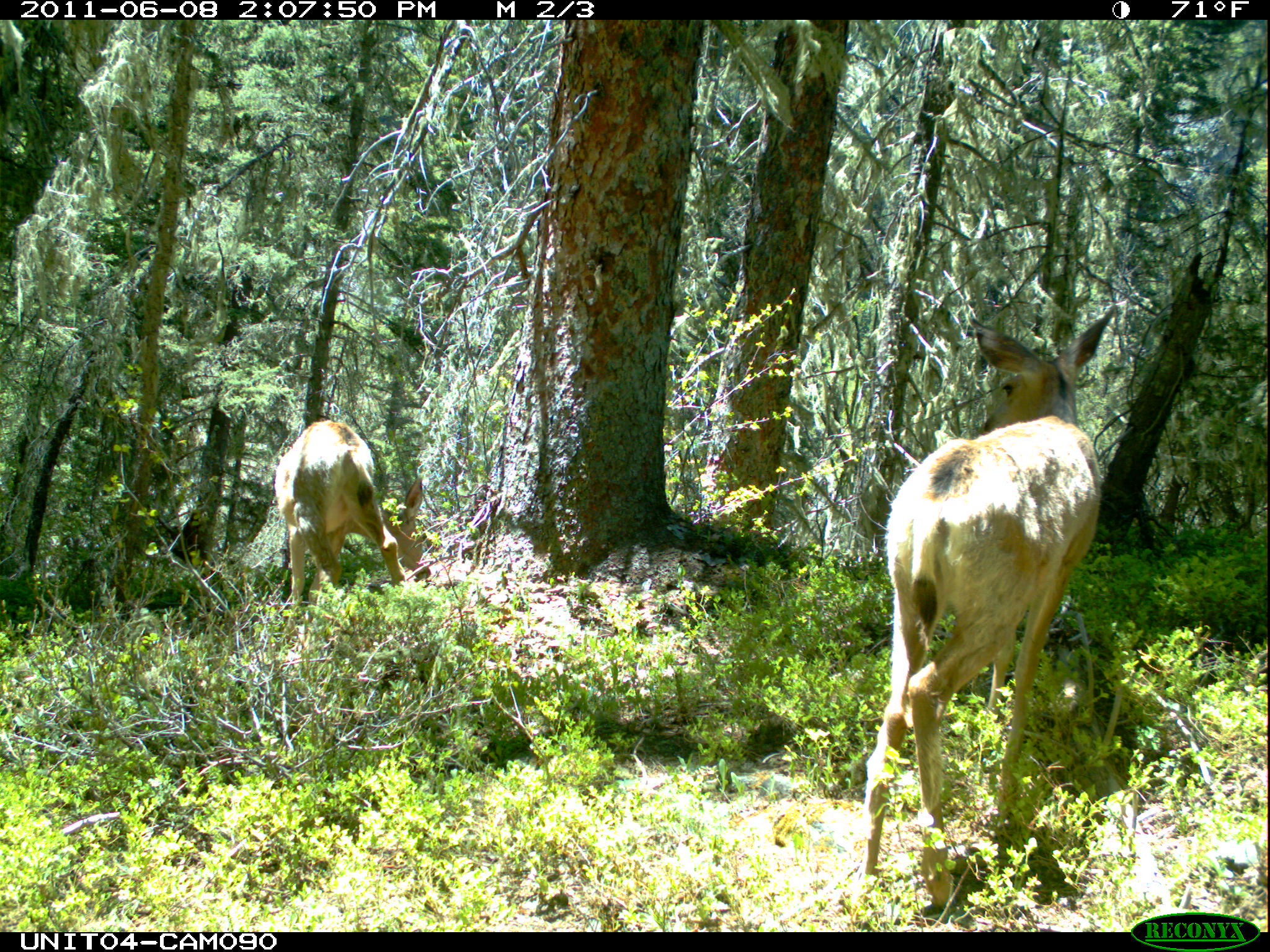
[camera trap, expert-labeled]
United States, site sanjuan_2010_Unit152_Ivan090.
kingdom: Animalia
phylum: Chordata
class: Mammalia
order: Artiodactyla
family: Cervidae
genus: Odocoileus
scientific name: Odocoileus hemionus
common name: mule deer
Odocoileus hemionus (mule deer).